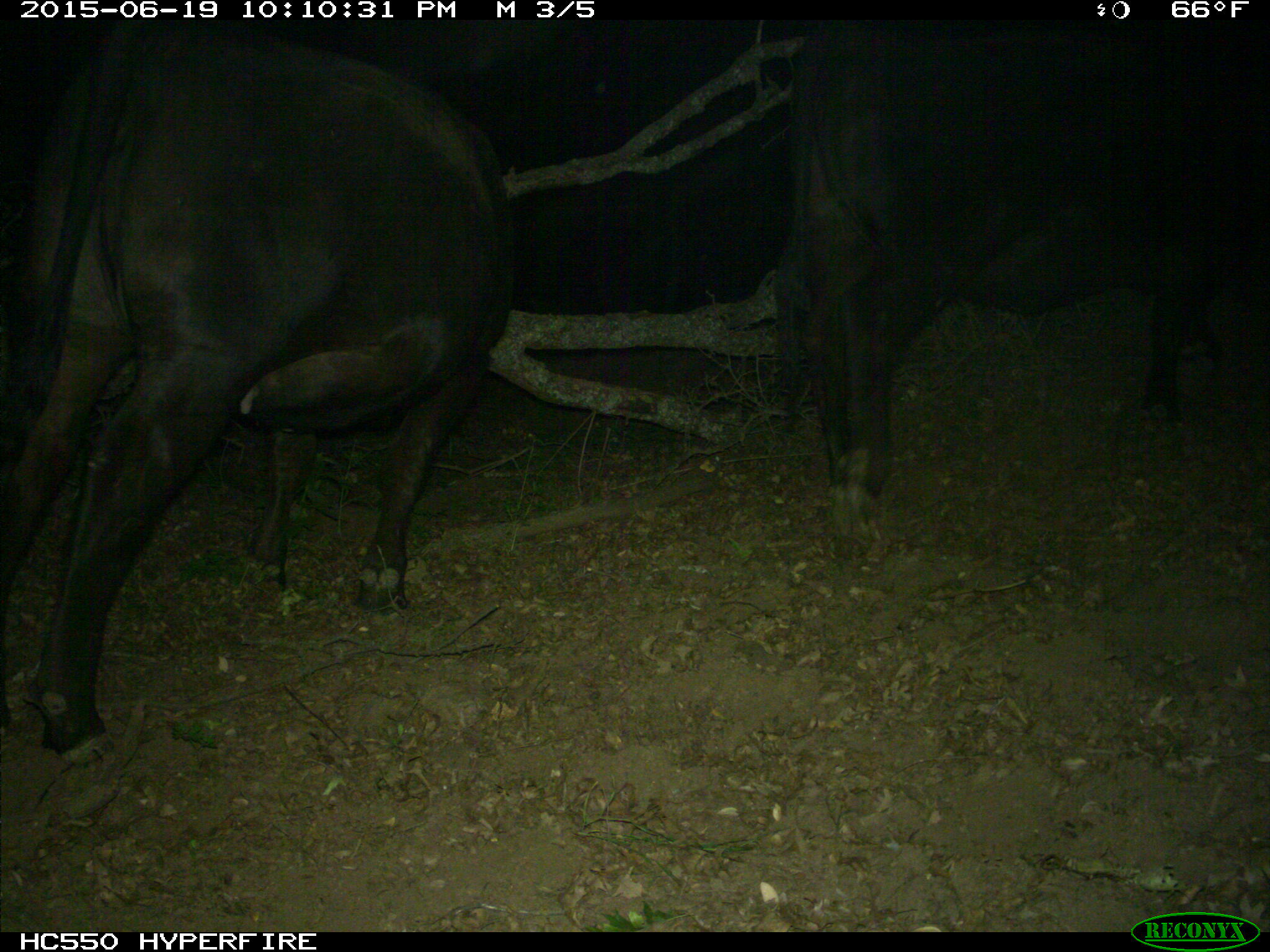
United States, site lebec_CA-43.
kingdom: Animalia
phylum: Chordata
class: Mammalia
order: Artiodactyla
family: Bovidae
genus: Bos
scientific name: Bos taurus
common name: domestic cow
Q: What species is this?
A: Bos taurus (domestic cow).